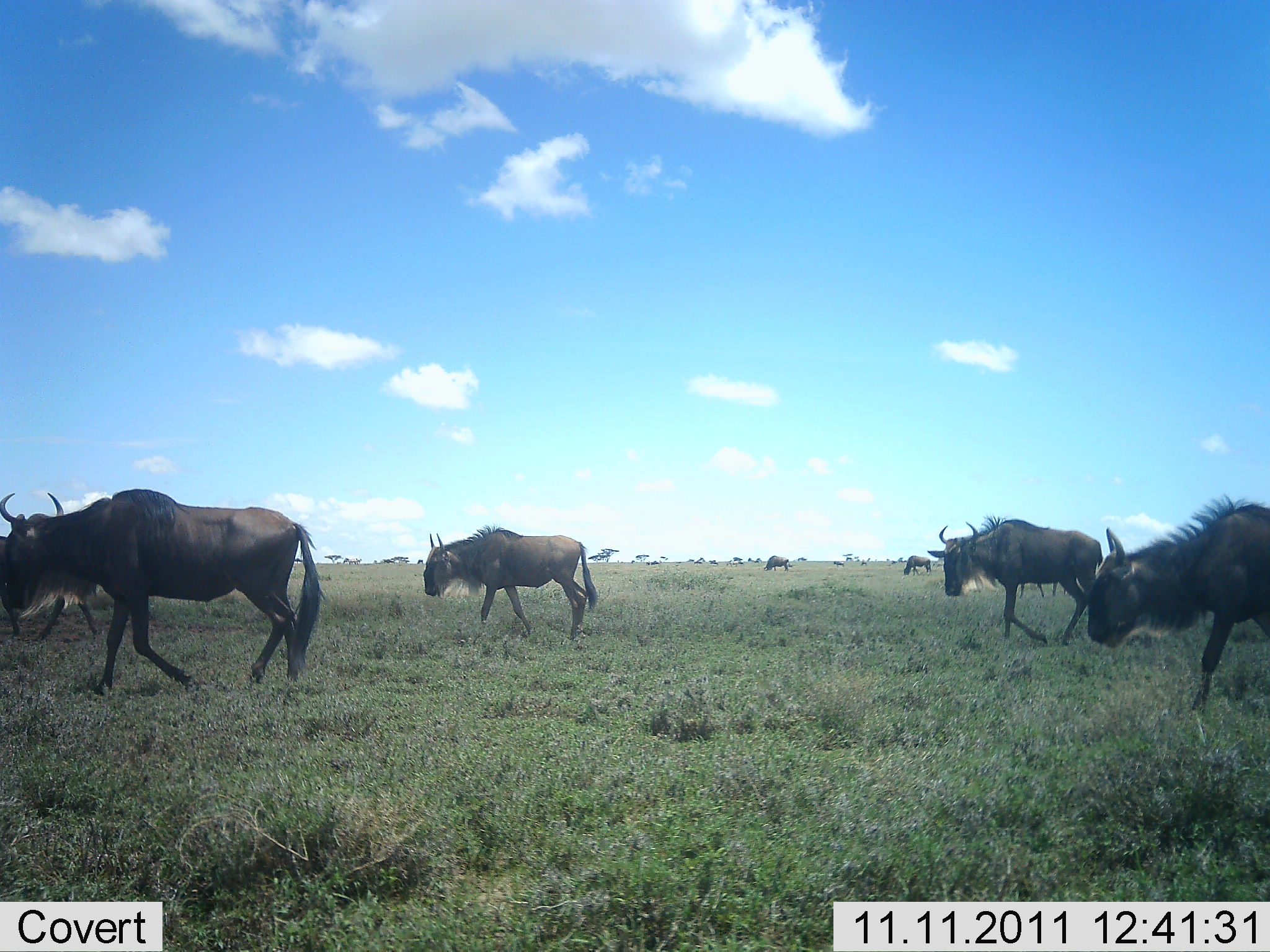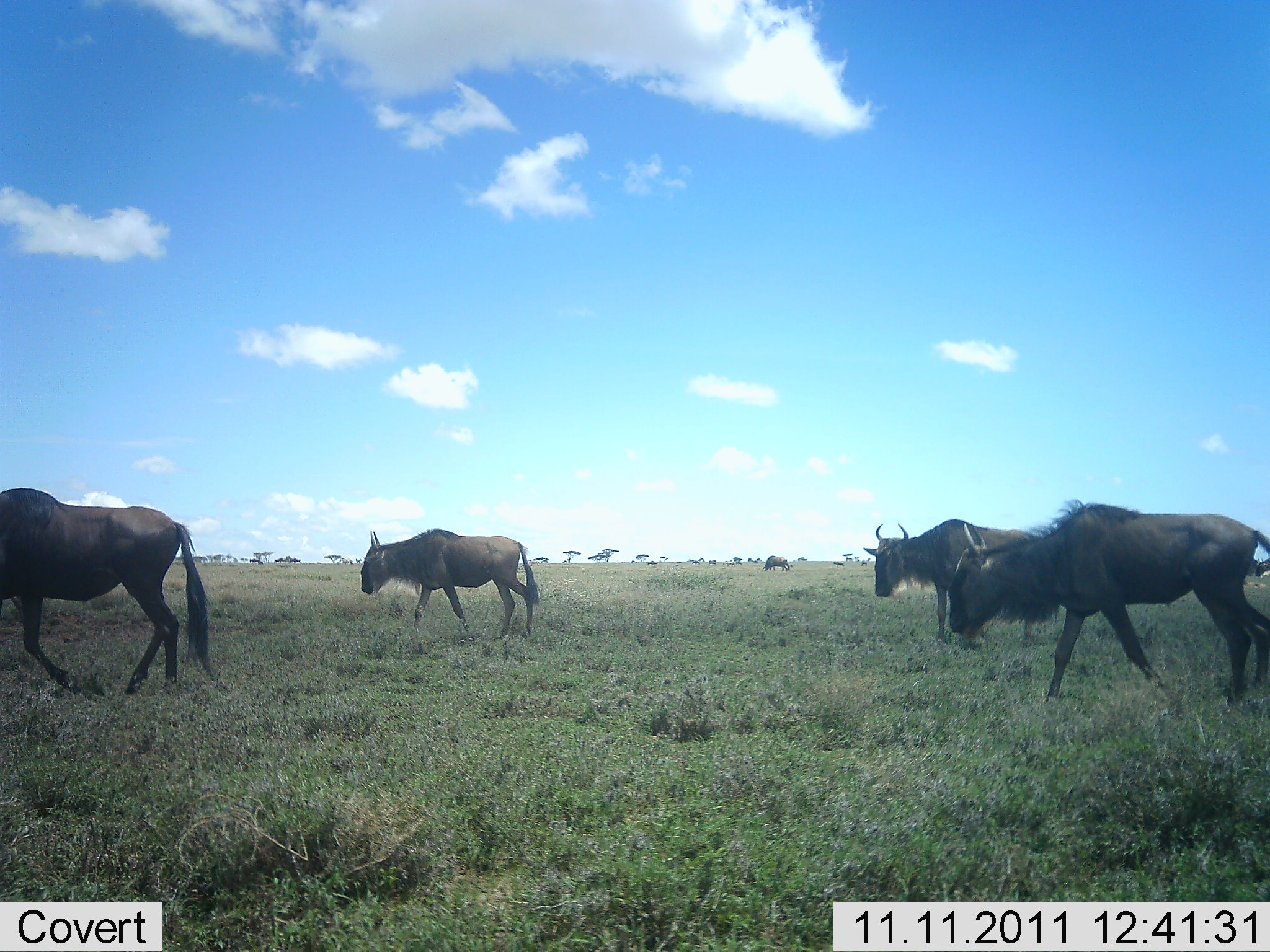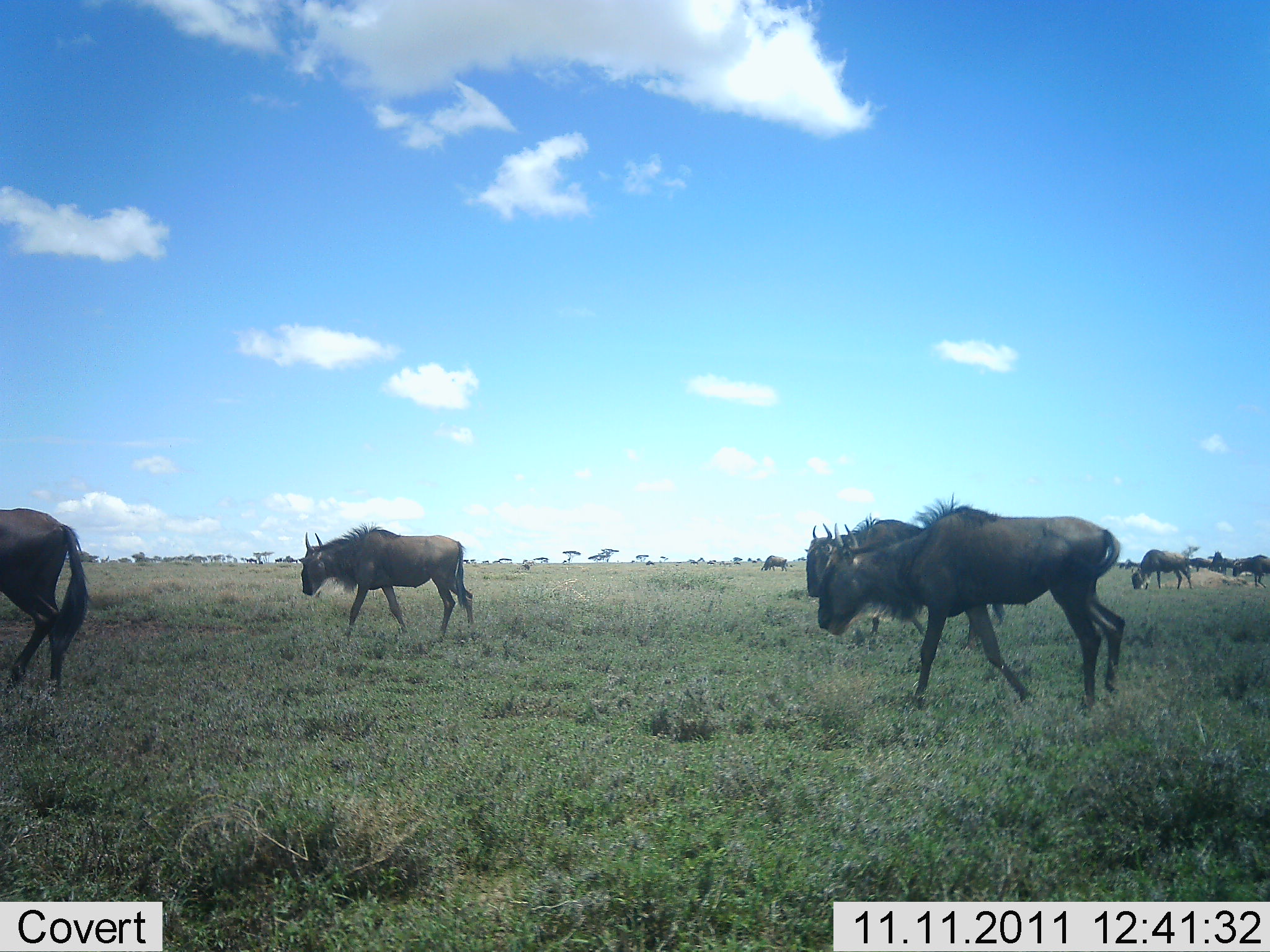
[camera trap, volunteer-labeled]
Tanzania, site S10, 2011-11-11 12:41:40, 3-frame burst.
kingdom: Animalia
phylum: Chordata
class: Mammalia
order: Artiodactyla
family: Bovidae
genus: Connochaetes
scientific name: Connochaetes taurinus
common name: blue wildebeest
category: wildebeest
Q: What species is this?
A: Wildebeest (blue wildebeest) (Connochaetes taurinus).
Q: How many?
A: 9.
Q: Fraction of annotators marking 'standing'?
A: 15%.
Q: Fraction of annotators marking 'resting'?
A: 0%.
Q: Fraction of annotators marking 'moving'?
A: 92%.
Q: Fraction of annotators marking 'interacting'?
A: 0%.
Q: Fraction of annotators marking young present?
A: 0%.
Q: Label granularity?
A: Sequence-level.